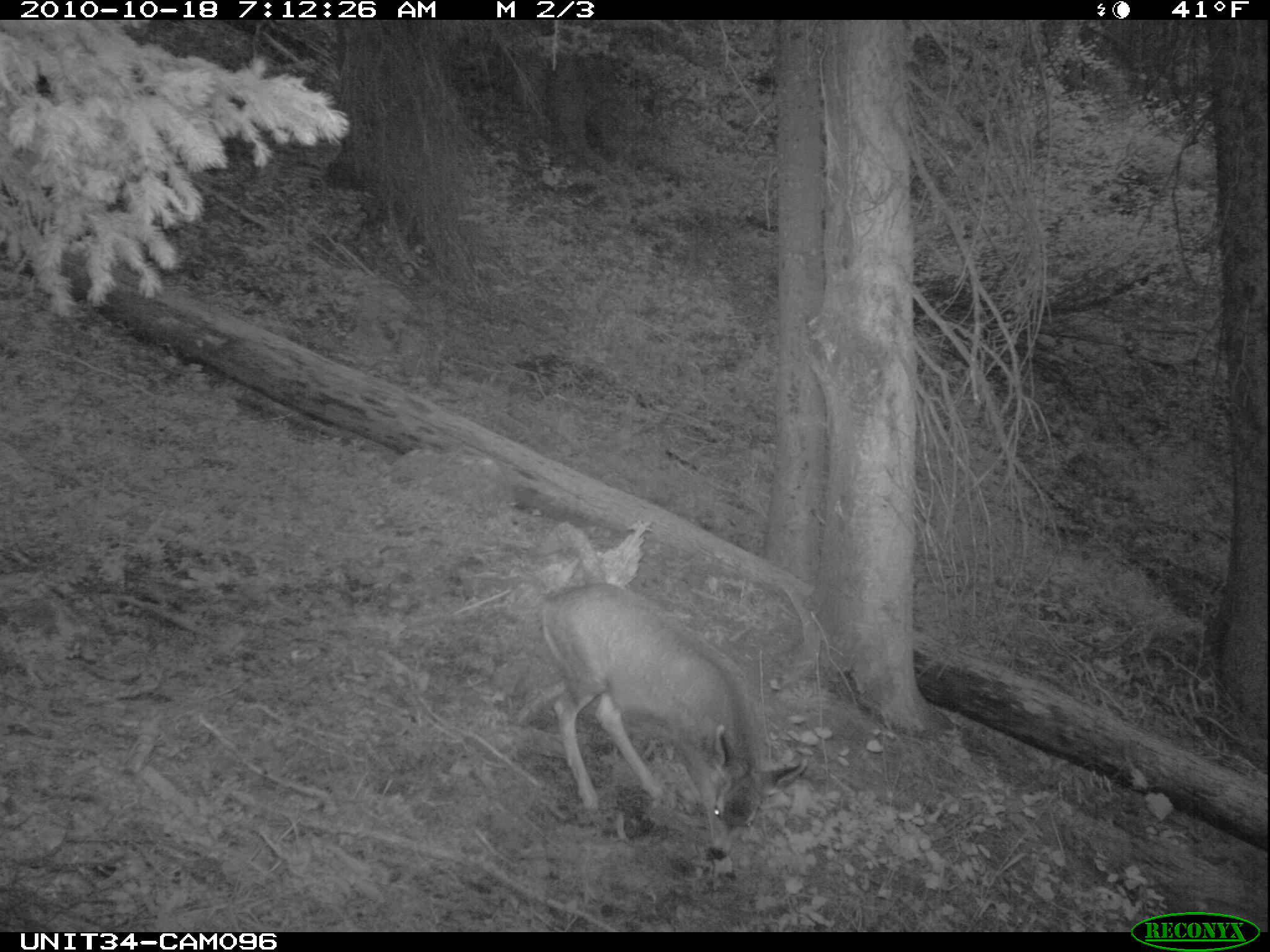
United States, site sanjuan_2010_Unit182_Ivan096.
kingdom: Animalia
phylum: Chordata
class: Mammalia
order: Artiodactyla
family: Cervidae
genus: Odocoileus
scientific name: Odocoileus hemionus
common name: mule deer